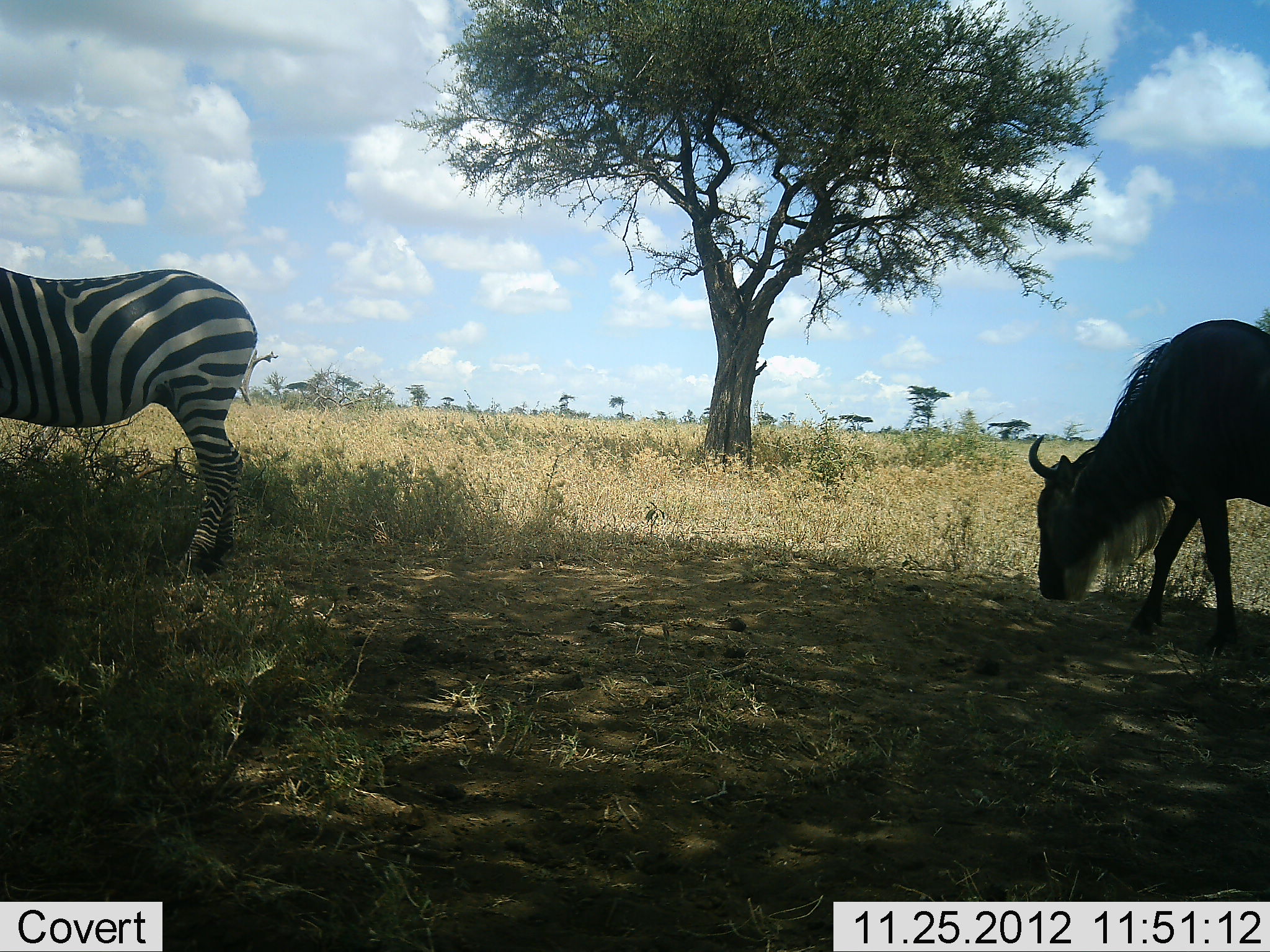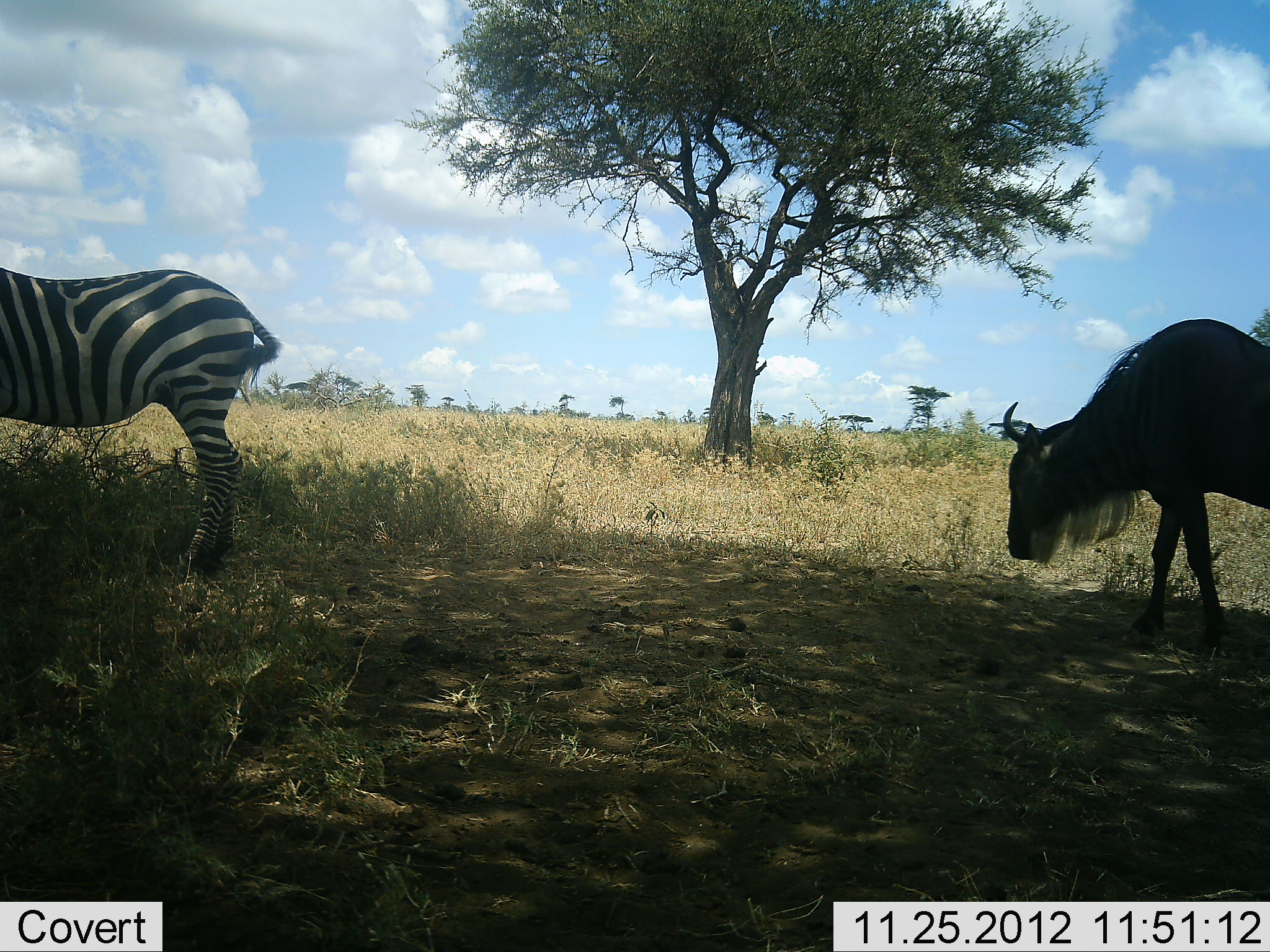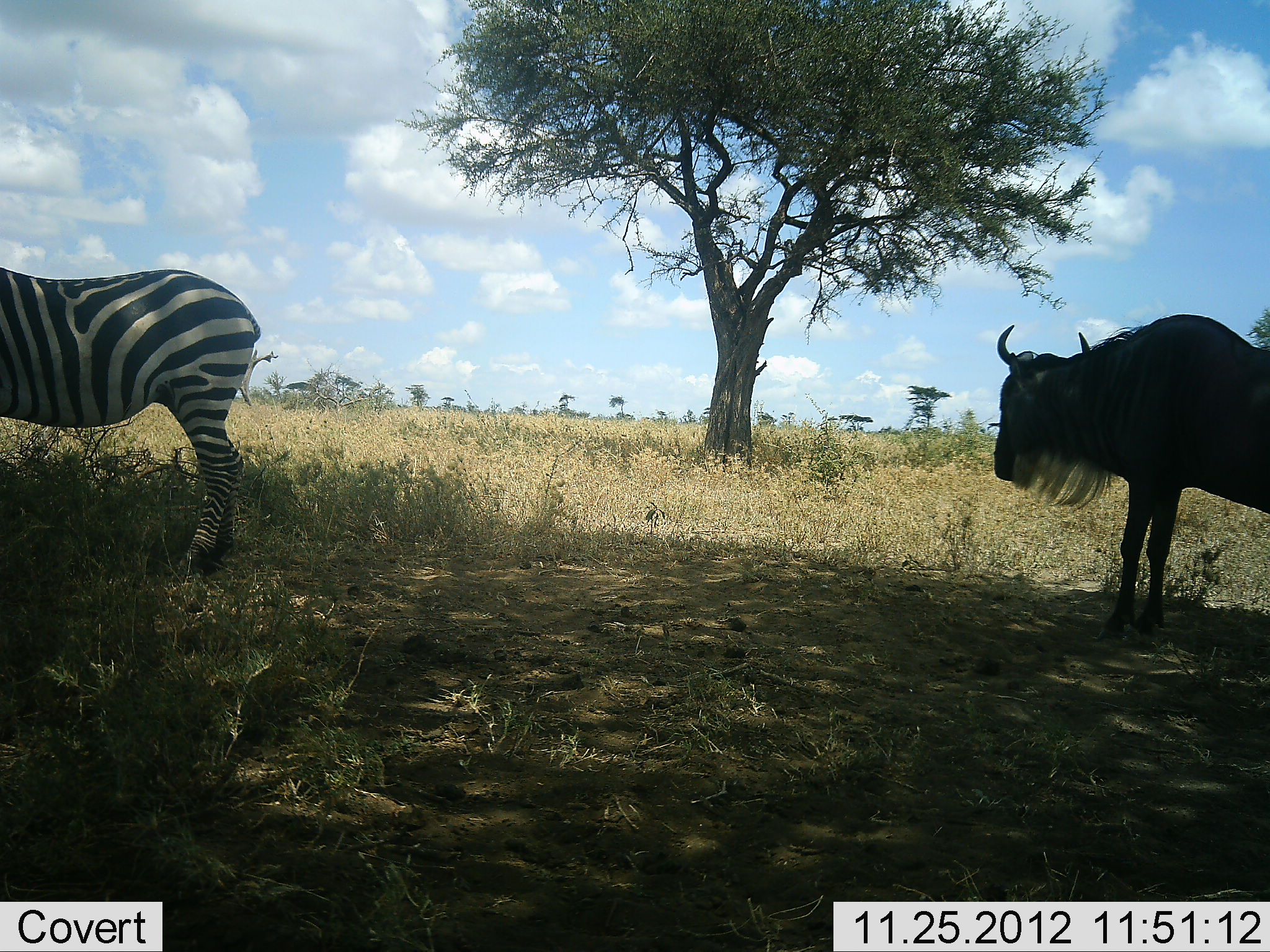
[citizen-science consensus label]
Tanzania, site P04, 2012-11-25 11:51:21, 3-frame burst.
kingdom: Animalia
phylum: Chordata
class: Mammalia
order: Artiodactyla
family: Bovidae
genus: Connochaetes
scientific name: Connochaetes taurinus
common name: blue wildebeest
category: wildebeest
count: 1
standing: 55%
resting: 0%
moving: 27%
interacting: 0%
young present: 0%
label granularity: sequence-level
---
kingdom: Animalia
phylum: Chordata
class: Mammalia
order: Perissodactyla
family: Equidae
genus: Equus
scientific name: Equus quagga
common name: plains zebra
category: zebra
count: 1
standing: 90%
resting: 0%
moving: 0%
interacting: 0%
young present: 0%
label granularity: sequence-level